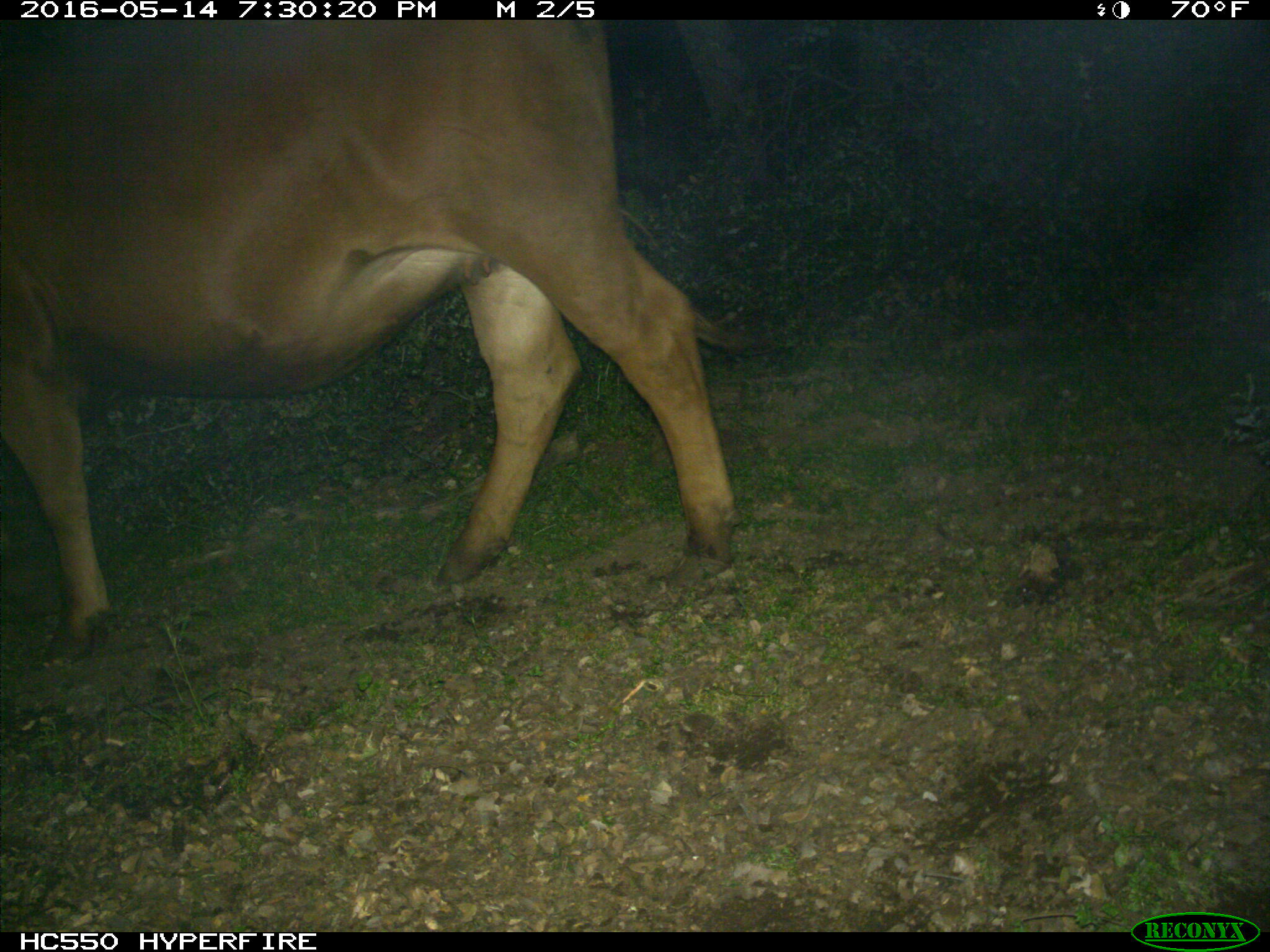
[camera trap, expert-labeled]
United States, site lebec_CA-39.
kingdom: Animalia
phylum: Chordata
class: Mammalia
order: Artiodactyla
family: Bovidae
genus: Bos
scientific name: Bos taurus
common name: domestic cow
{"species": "Bos taurus (domestic cow)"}